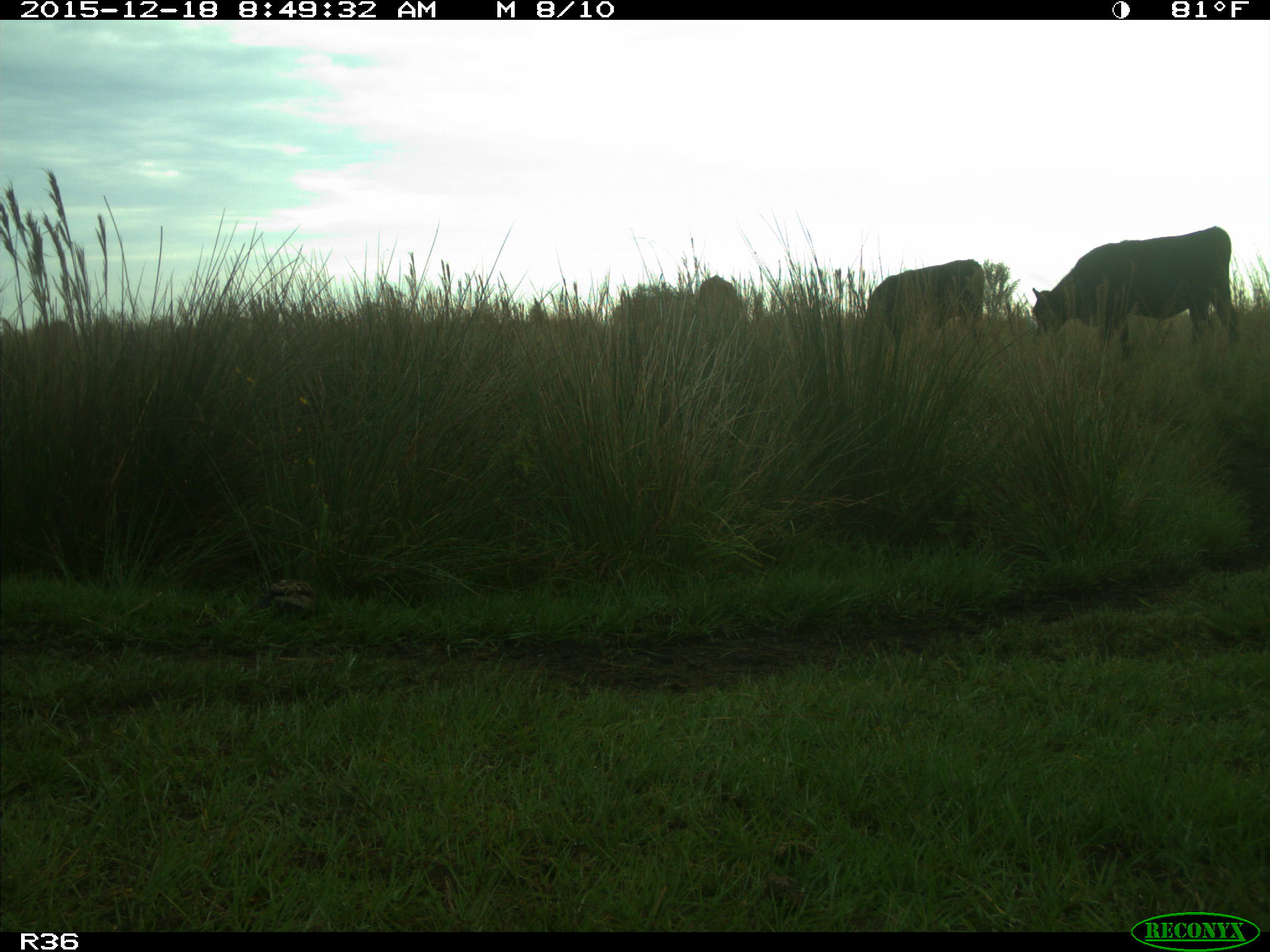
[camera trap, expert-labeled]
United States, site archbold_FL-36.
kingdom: Animalia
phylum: Chordata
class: Mammalia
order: Artiodactyla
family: Bovidae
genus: Bos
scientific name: Bos taurus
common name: domestic cow